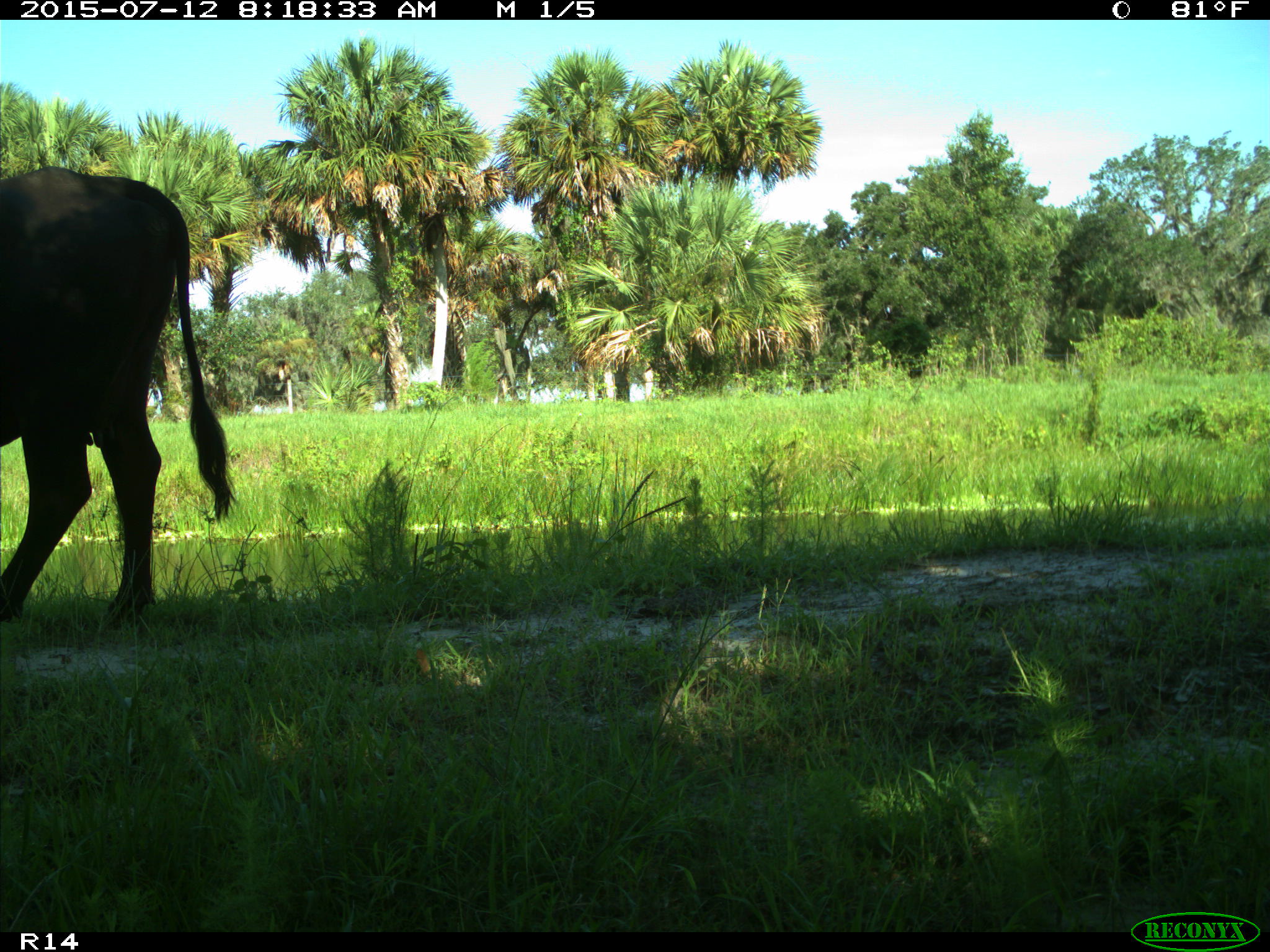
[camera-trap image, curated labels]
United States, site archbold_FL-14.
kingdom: Animalia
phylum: Chordata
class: Mammalia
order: Artiodactyla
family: Bovidae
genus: Bos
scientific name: Bos taurus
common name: domestic cow